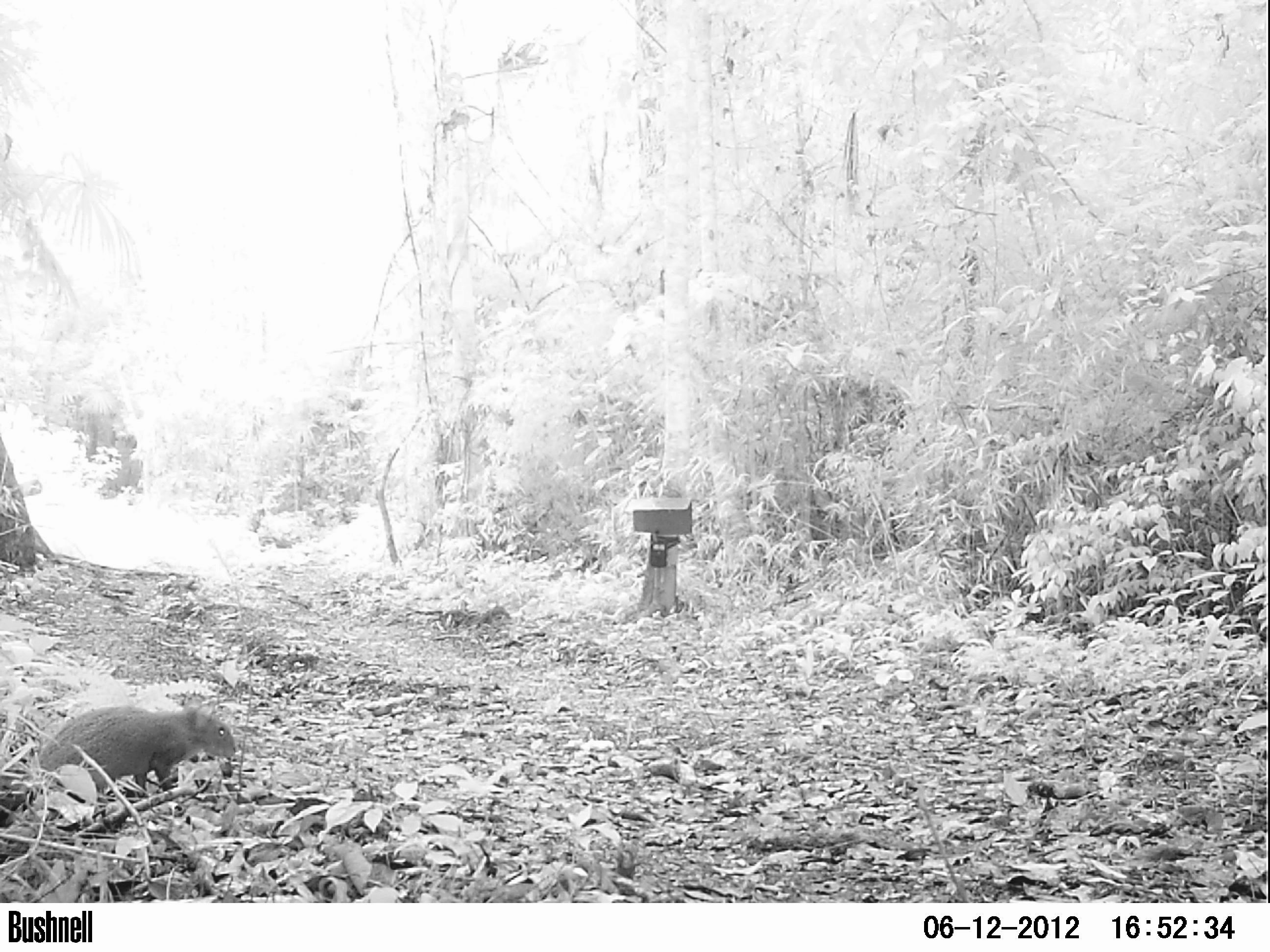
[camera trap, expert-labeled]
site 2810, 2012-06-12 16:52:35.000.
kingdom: Animalia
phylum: Chordata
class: Mammalia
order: Rodentia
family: Dasyproctidae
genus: Dasyprocta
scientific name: Dasyprocta punctata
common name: central american agouti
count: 1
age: adult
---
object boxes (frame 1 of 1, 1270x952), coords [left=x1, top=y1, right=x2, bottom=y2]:
dasyprocta punctata: [left=37, top=698, right=238, bottom=797]